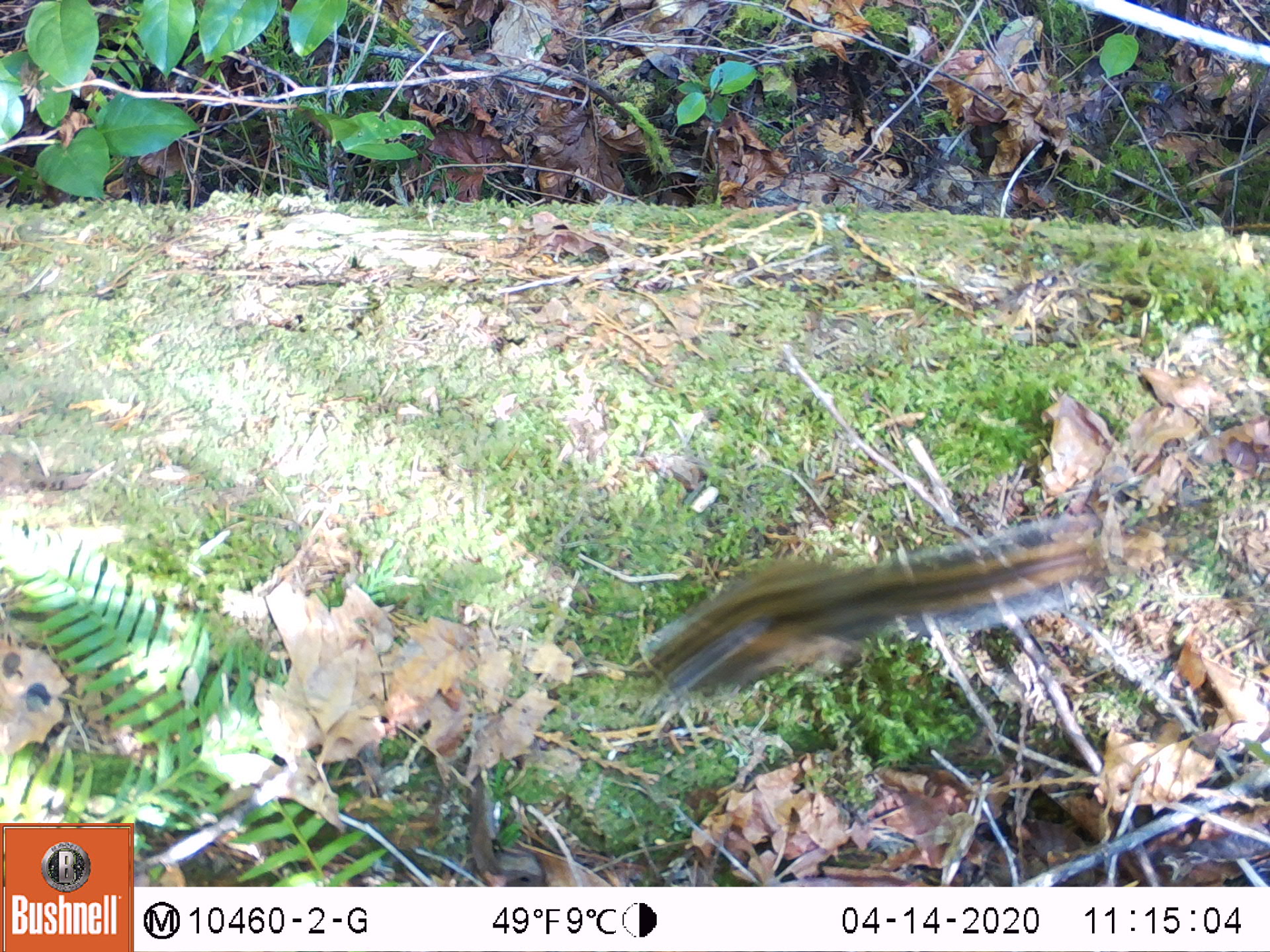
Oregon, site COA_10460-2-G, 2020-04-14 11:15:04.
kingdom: Animalia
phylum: Chordata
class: Mammalia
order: Rodentia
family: Sciuridae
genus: Neotamias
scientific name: Neotamias townsendii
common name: townsend's chipmunk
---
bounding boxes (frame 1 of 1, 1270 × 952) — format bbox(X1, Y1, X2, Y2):
townsend's chipmunk: bbox(622, 492, 1134, 706)